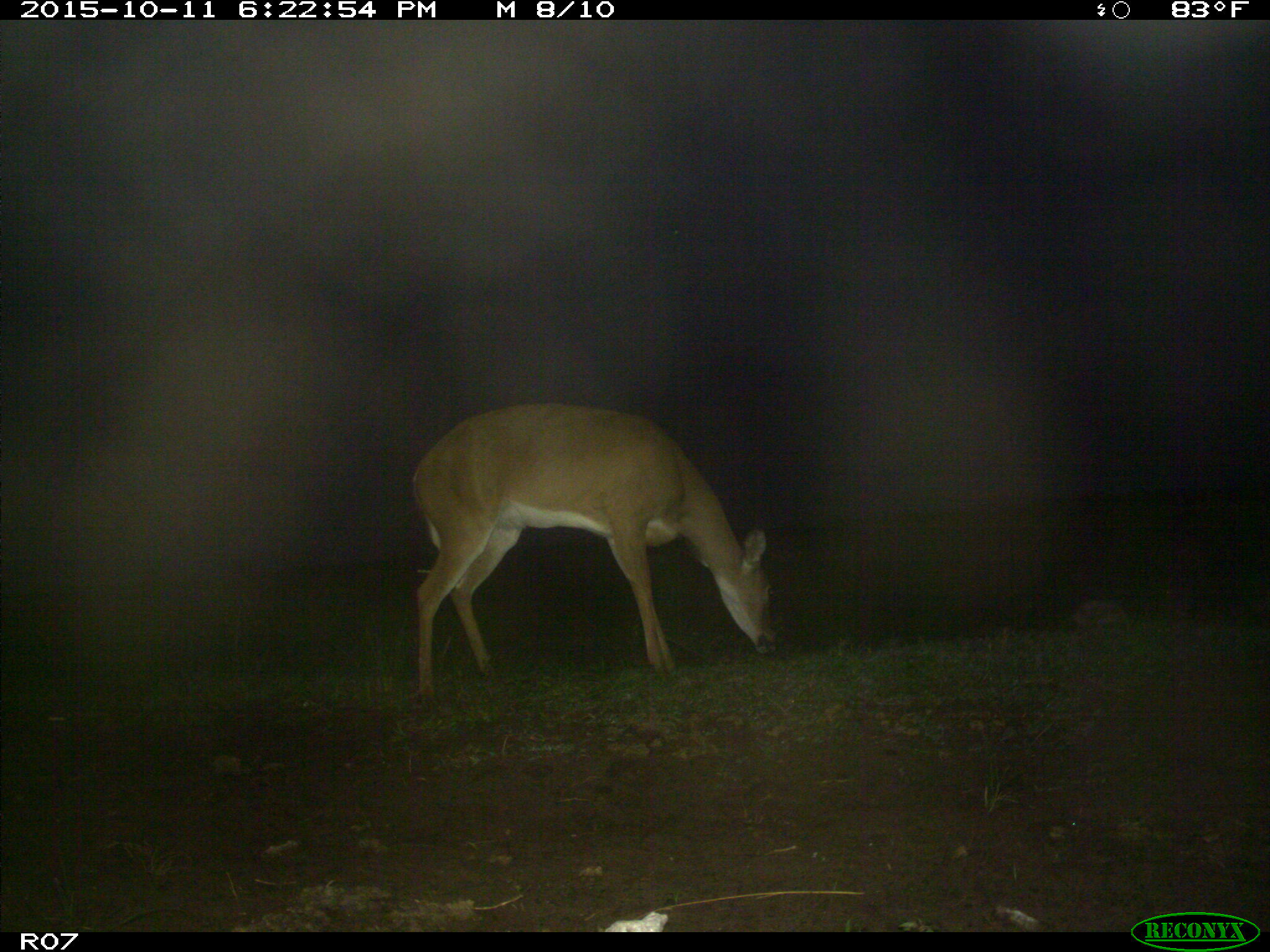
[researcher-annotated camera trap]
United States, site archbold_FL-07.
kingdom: Animalia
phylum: Chordata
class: Mammalia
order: Artiodactyla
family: Cervidae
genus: Odocoileus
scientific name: Odocoileus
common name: deer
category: unidentified deer